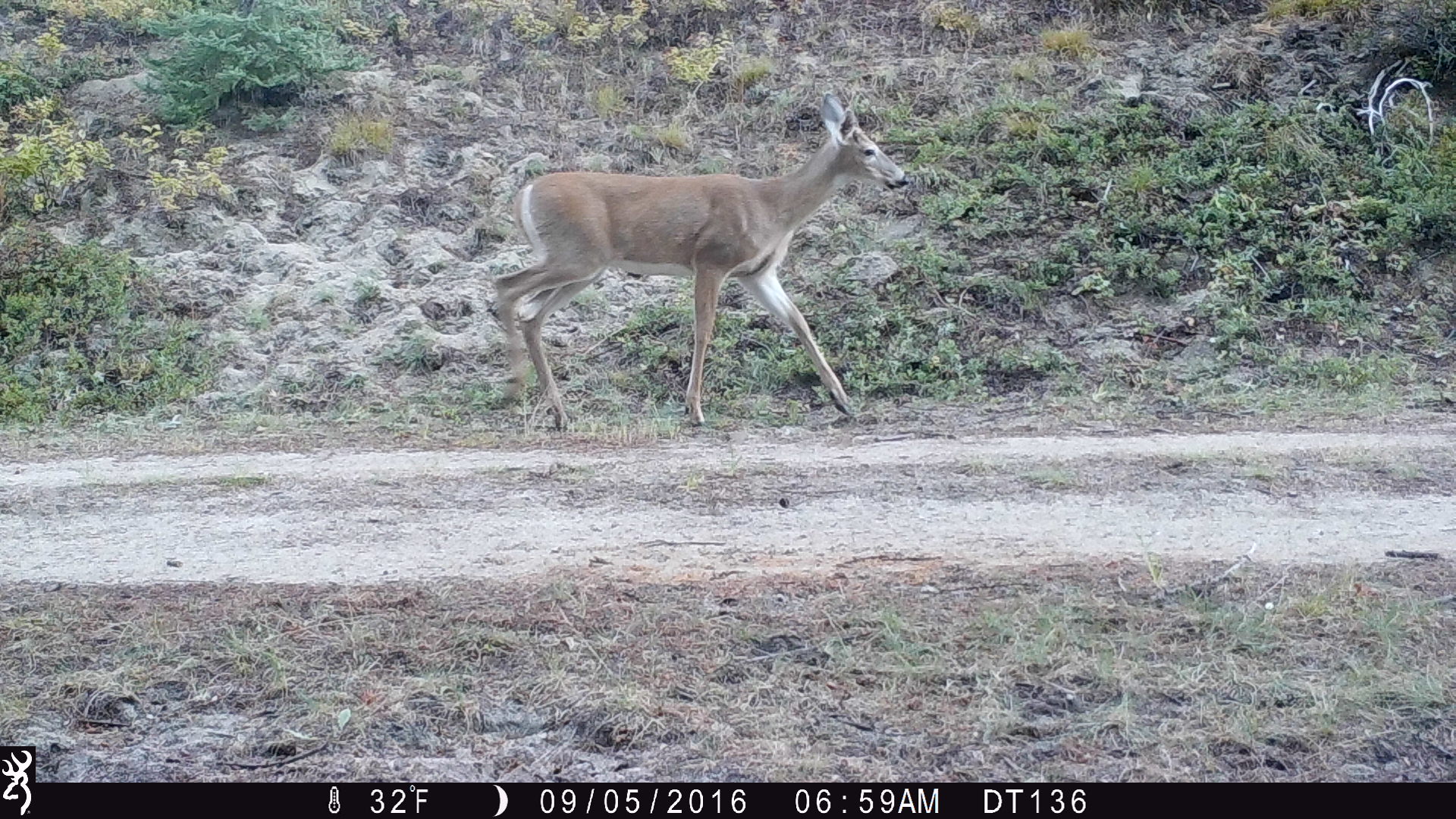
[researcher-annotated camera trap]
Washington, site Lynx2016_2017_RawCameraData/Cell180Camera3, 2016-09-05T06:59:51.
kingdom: Animalia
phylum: Chordata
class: Mammalia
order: Artiodactyla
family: Cervidae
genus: Odocoileus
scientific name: Odocoileus virginianus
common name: white-tailed deer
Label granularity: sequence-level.